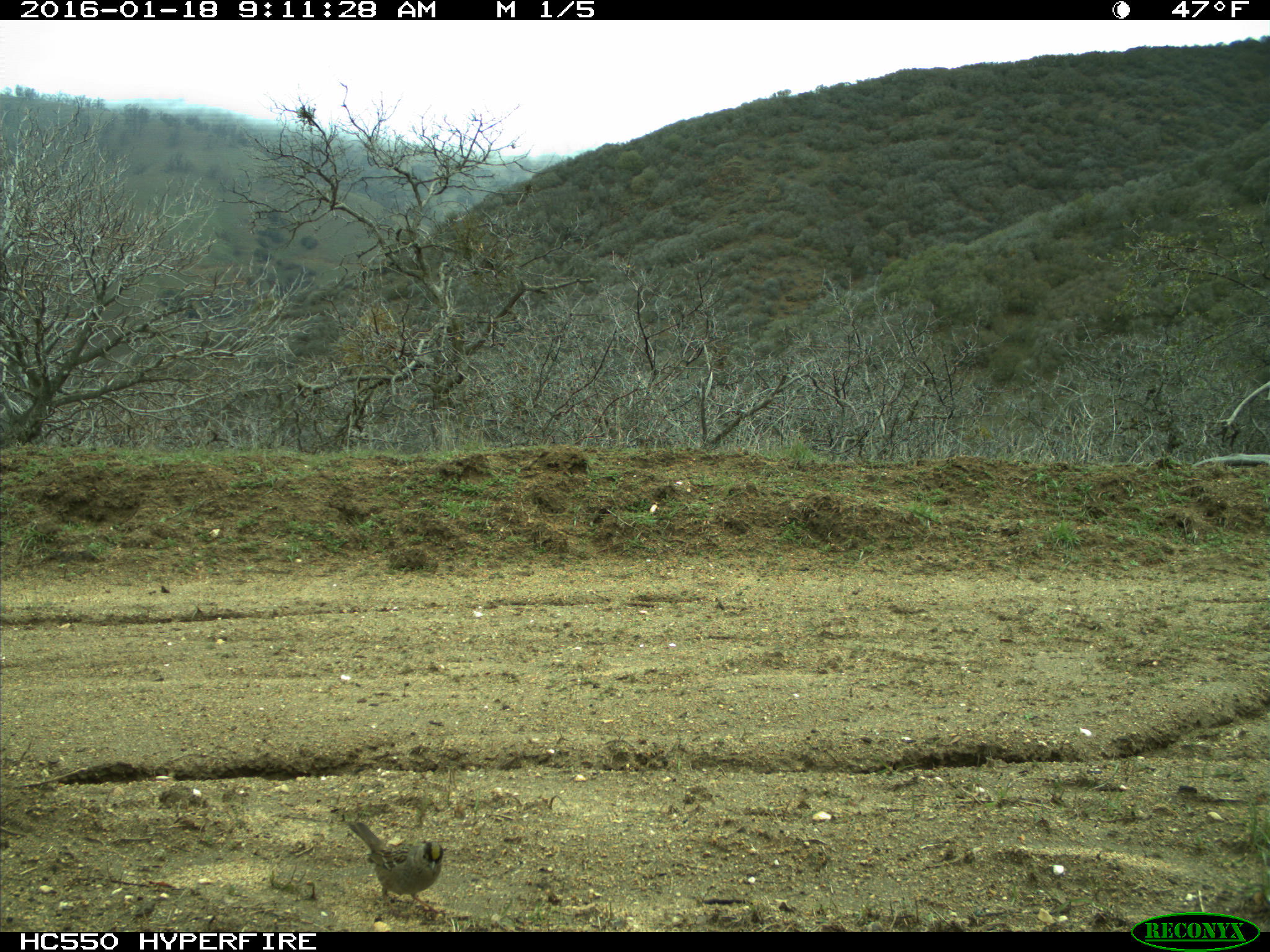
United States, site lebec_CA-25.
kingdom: Animalia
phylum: Chordata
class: Aves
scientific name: Aves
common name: birds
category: unidentified bird